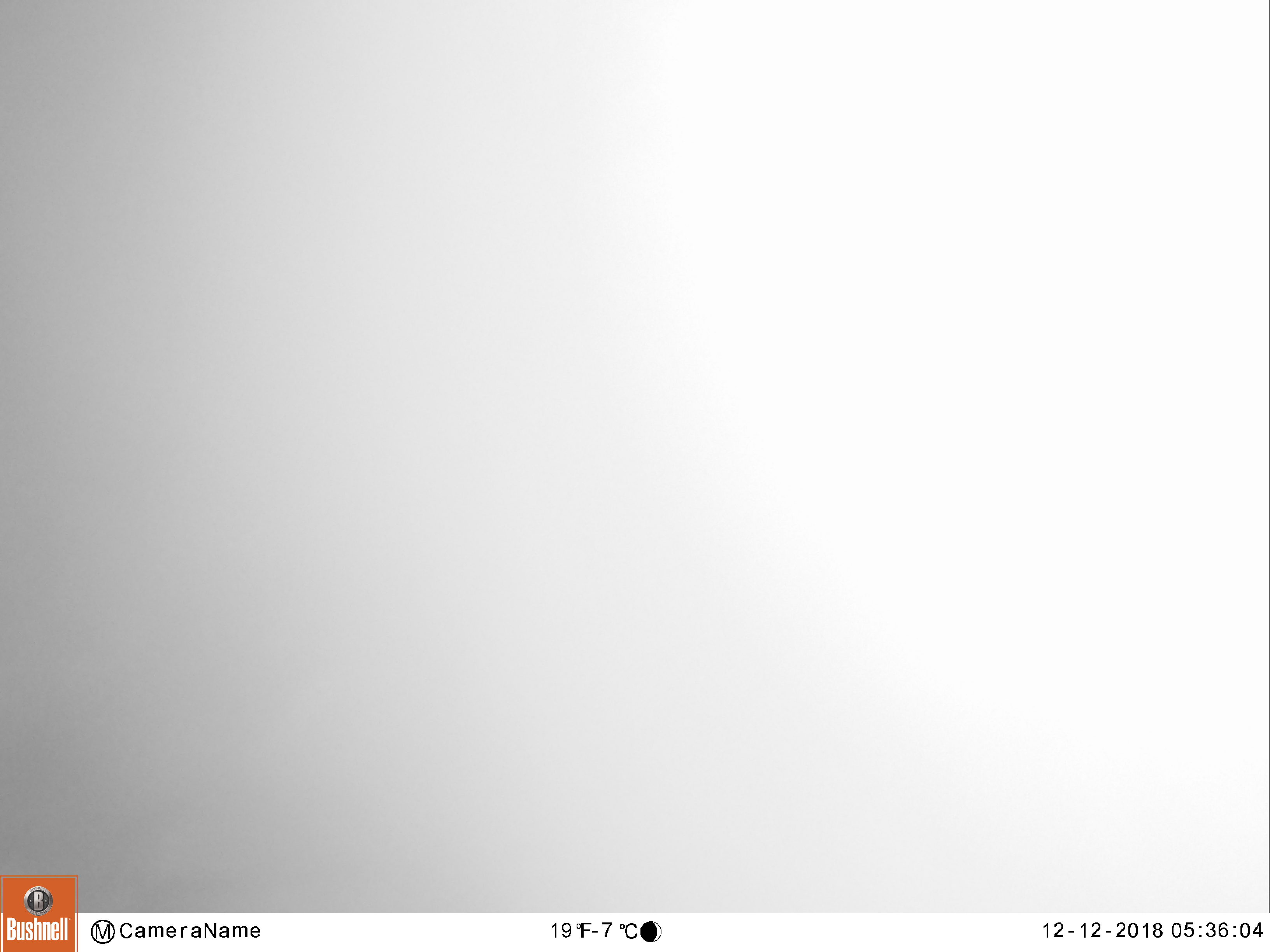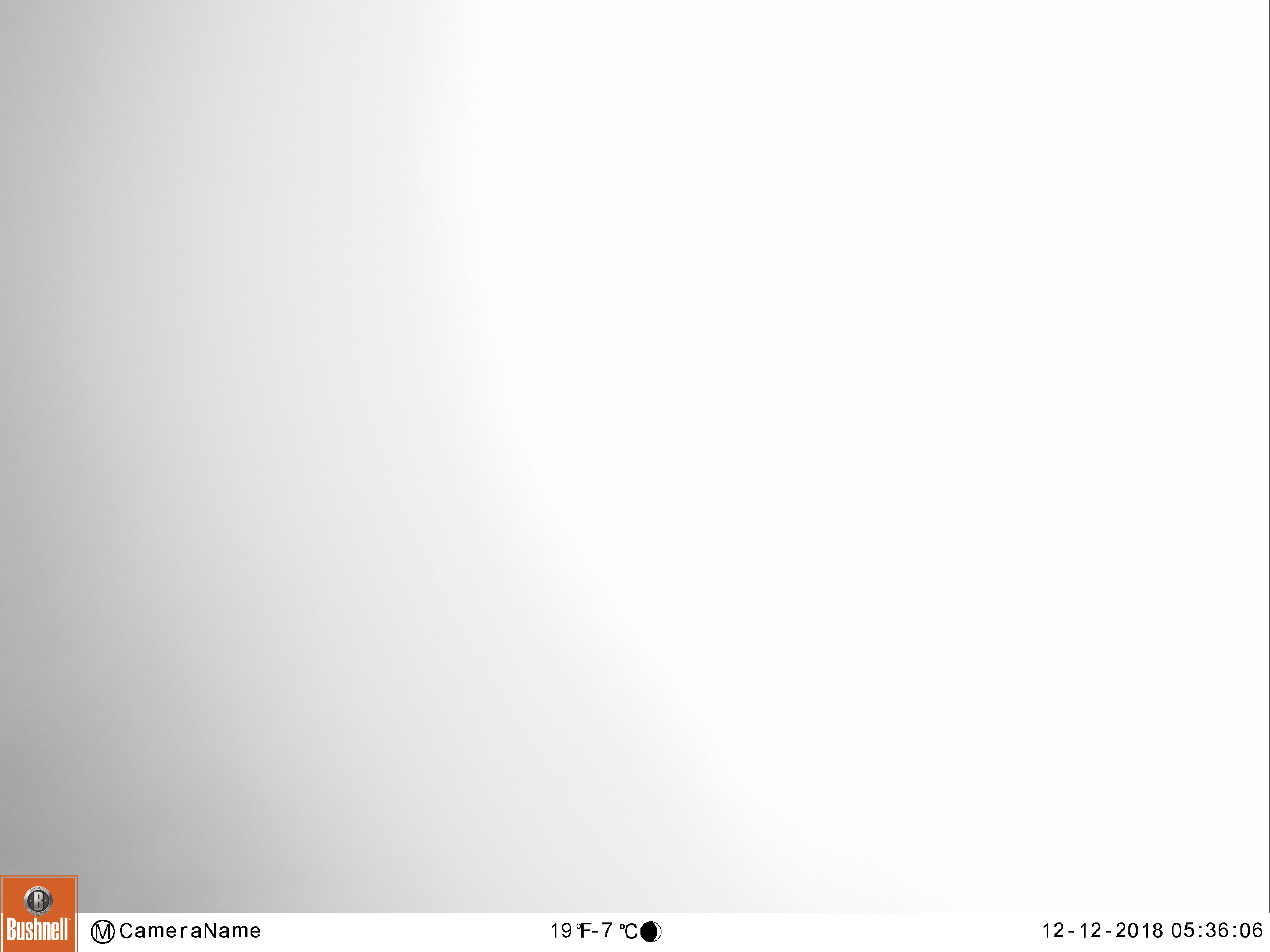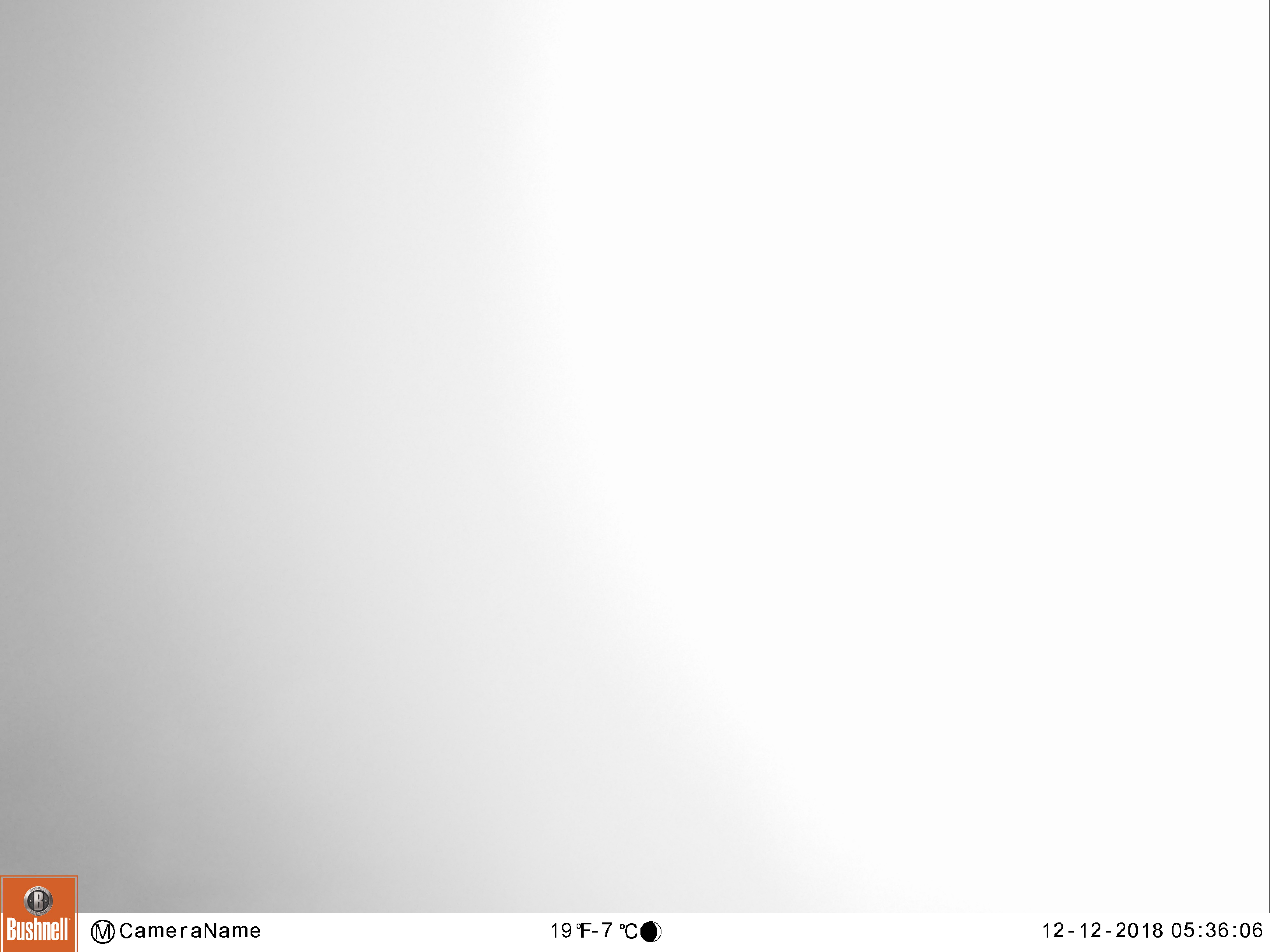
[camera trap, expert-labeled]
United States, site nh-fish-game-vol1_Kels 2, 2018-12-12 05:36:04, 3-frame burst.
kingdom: Animalia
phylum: Chordata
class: Mammalia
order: Artiodactyla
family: Cervidae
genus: Alces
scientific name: Alces alces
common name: moose